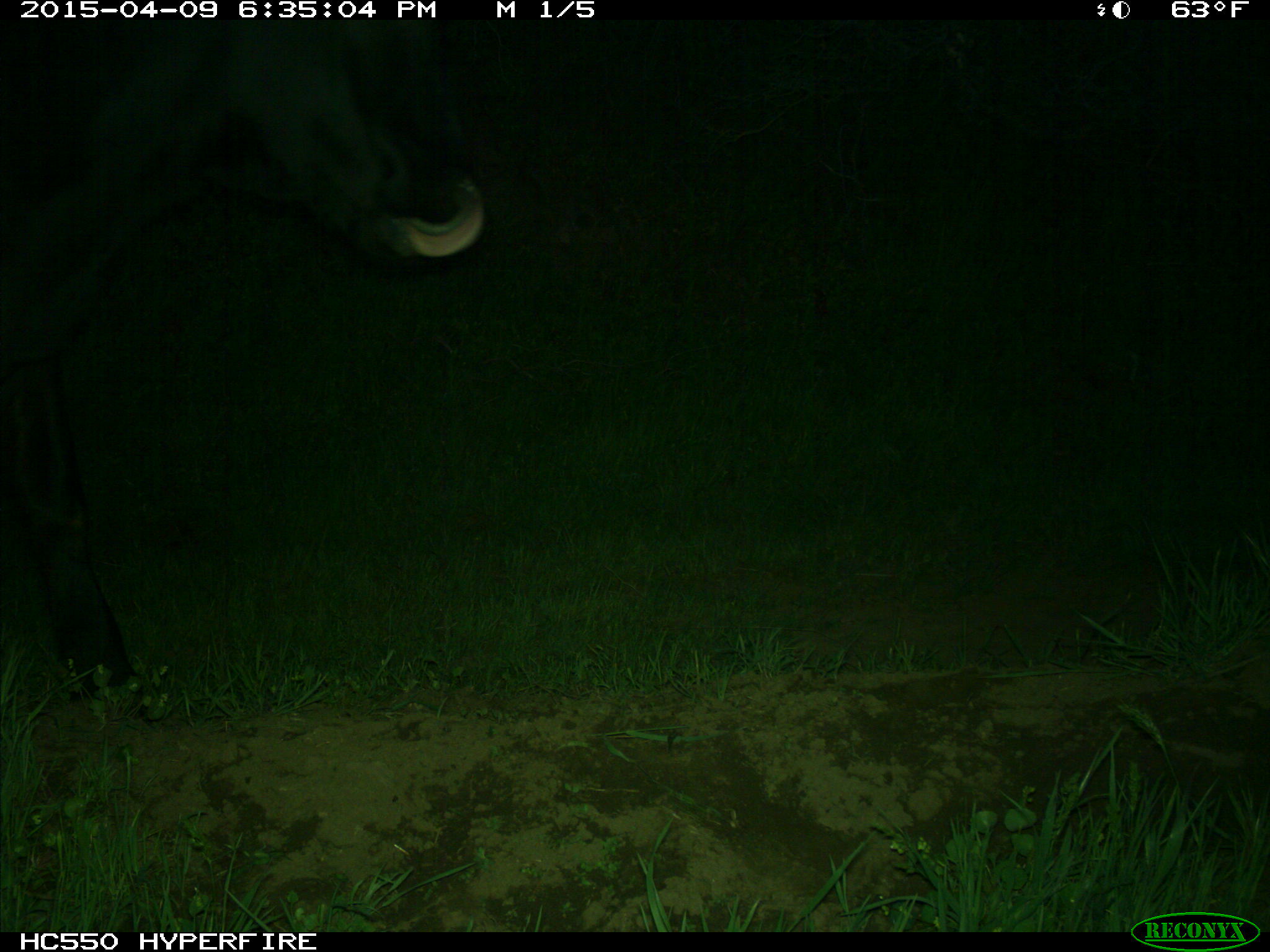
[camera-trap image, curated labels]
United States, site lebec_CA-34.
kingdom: Animalia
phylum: Chordata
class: Mammalia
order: Artiodactyla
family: Bovidae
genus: Bos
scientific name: Bos taurus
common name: domestic cow